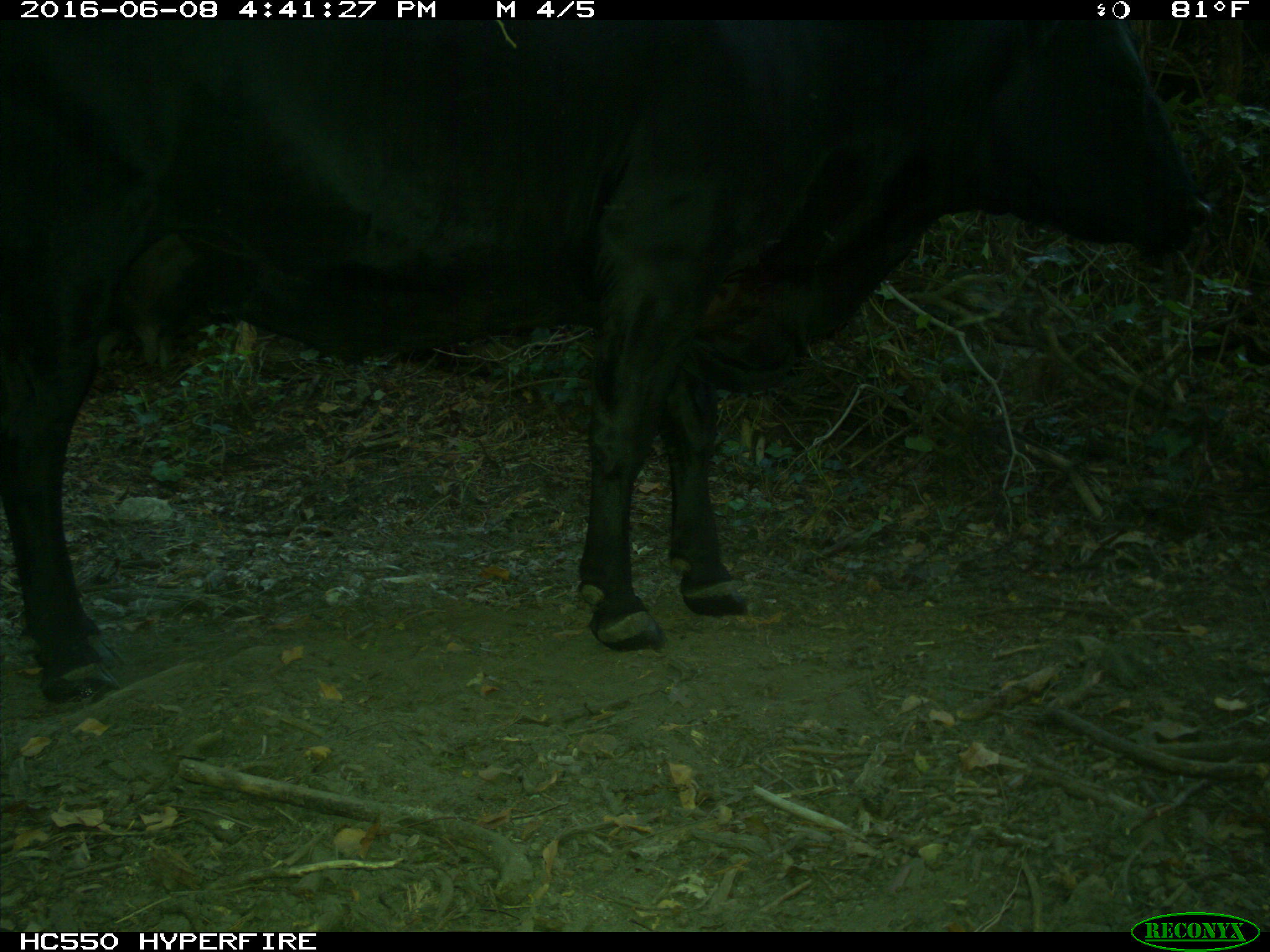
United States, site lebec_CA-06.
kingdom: Animalia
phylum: Chordata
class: Mammalia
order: Artiodactyla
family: Bovidae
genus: Bos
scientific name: Bos taurus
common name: domestic cow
Bos taurus (domestic cow).